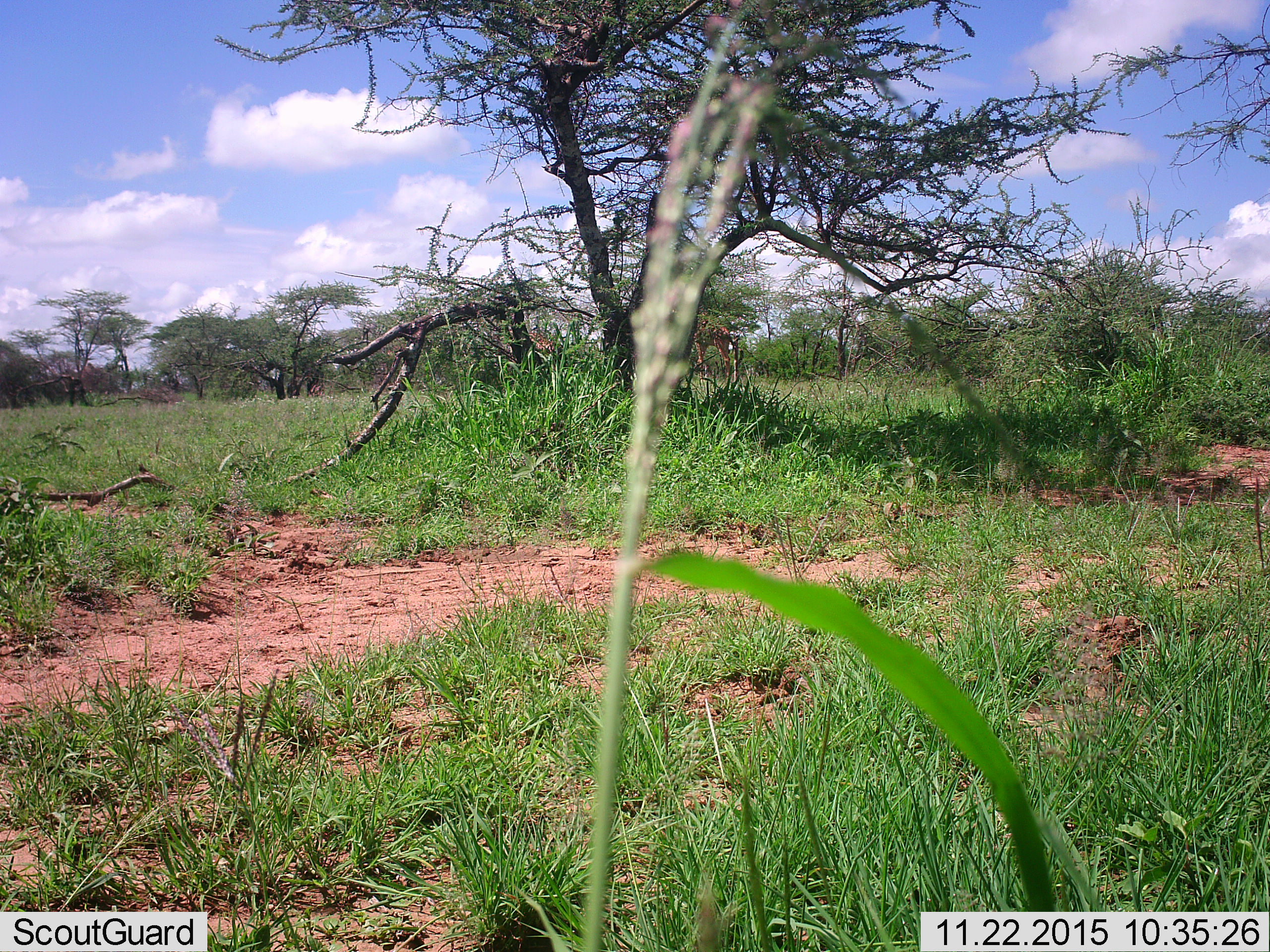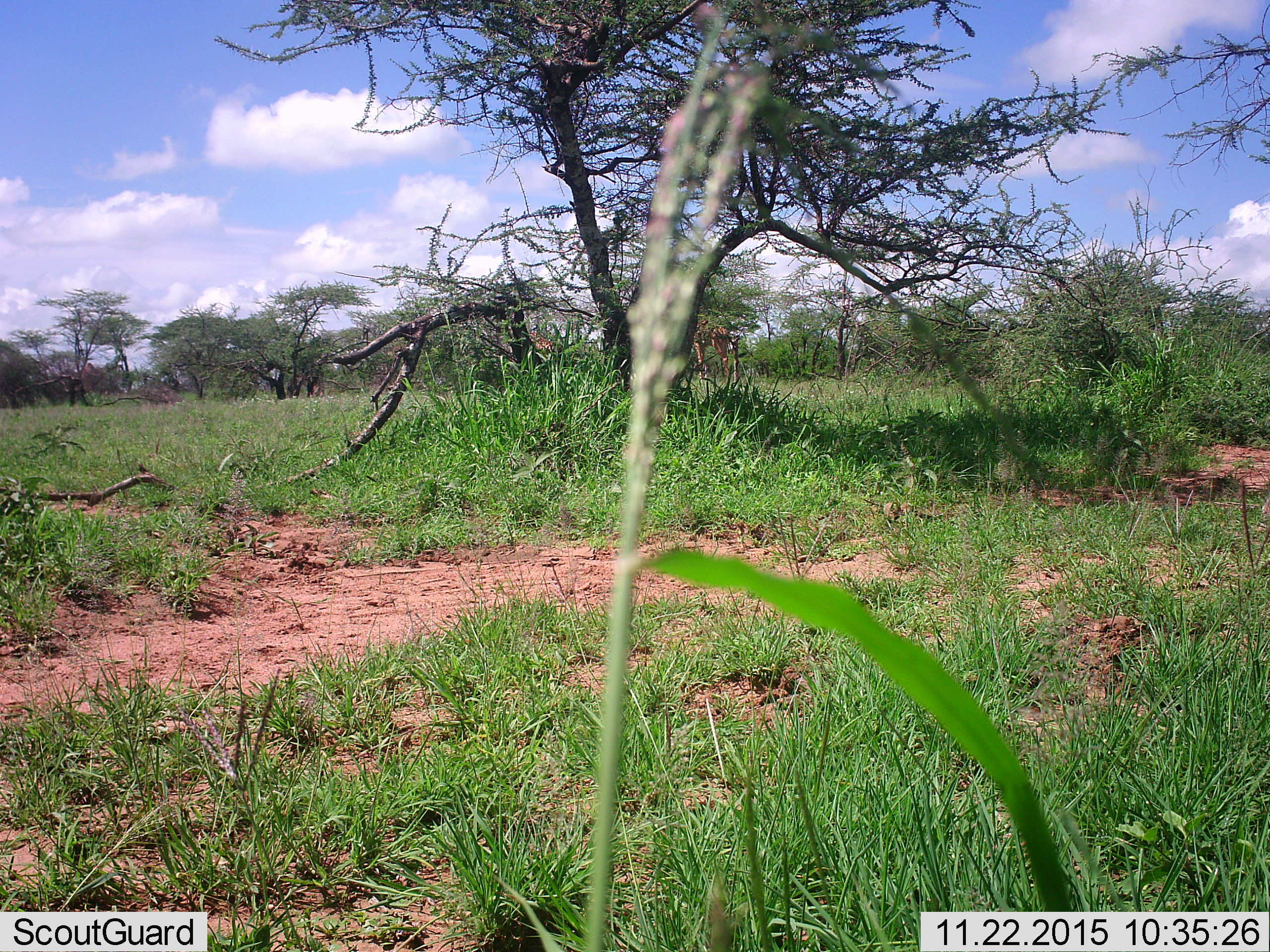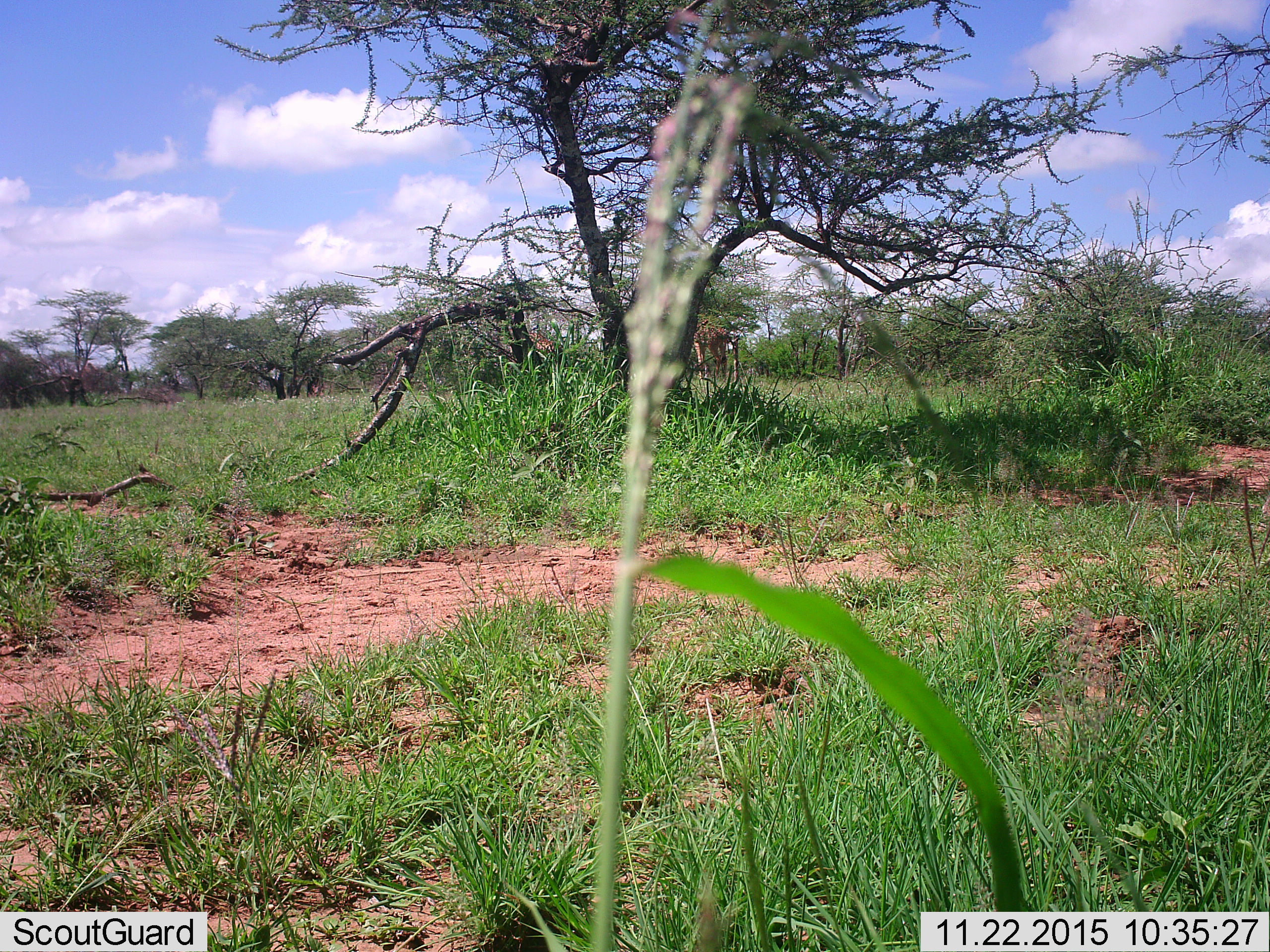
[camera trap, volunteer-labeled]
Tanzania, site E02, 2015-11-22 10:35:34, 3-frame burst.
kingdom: Animalia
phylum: Chordata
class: Mammalia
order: Artiodactyla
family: Giraffidae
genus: Giraffa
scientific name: Giraffa camelopardalis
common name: giraffe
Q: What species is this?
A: Giraffe (Giraffa camelopardalis).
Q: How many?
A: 2.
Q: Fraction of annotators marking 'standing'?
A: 77%.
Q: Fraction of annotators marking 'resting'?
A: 0%.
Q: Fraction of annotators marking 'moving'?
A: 8%.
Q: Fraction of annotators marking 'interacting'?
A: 0%.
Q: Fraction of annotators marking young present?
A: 0%.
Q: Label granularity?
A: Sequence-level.